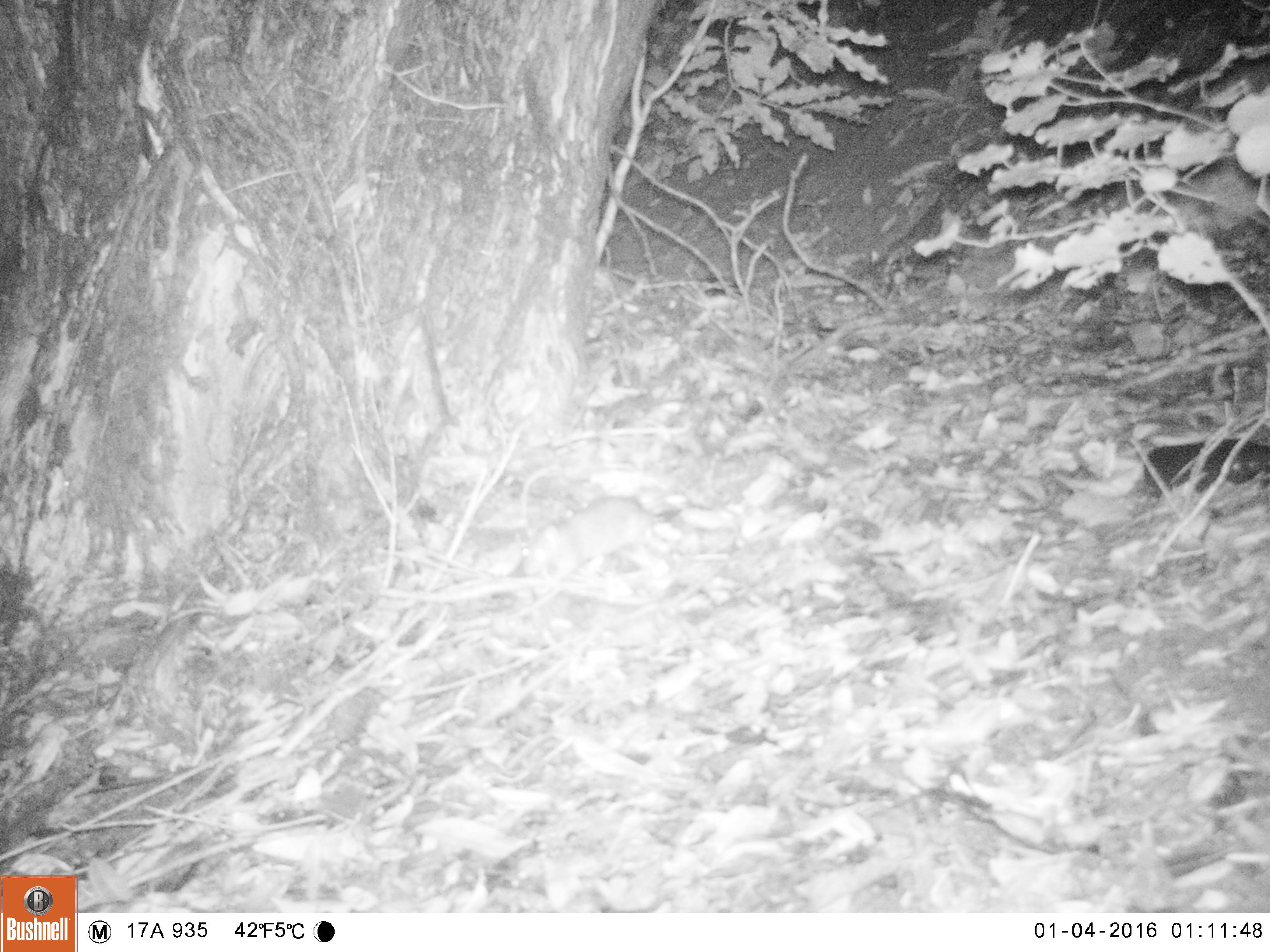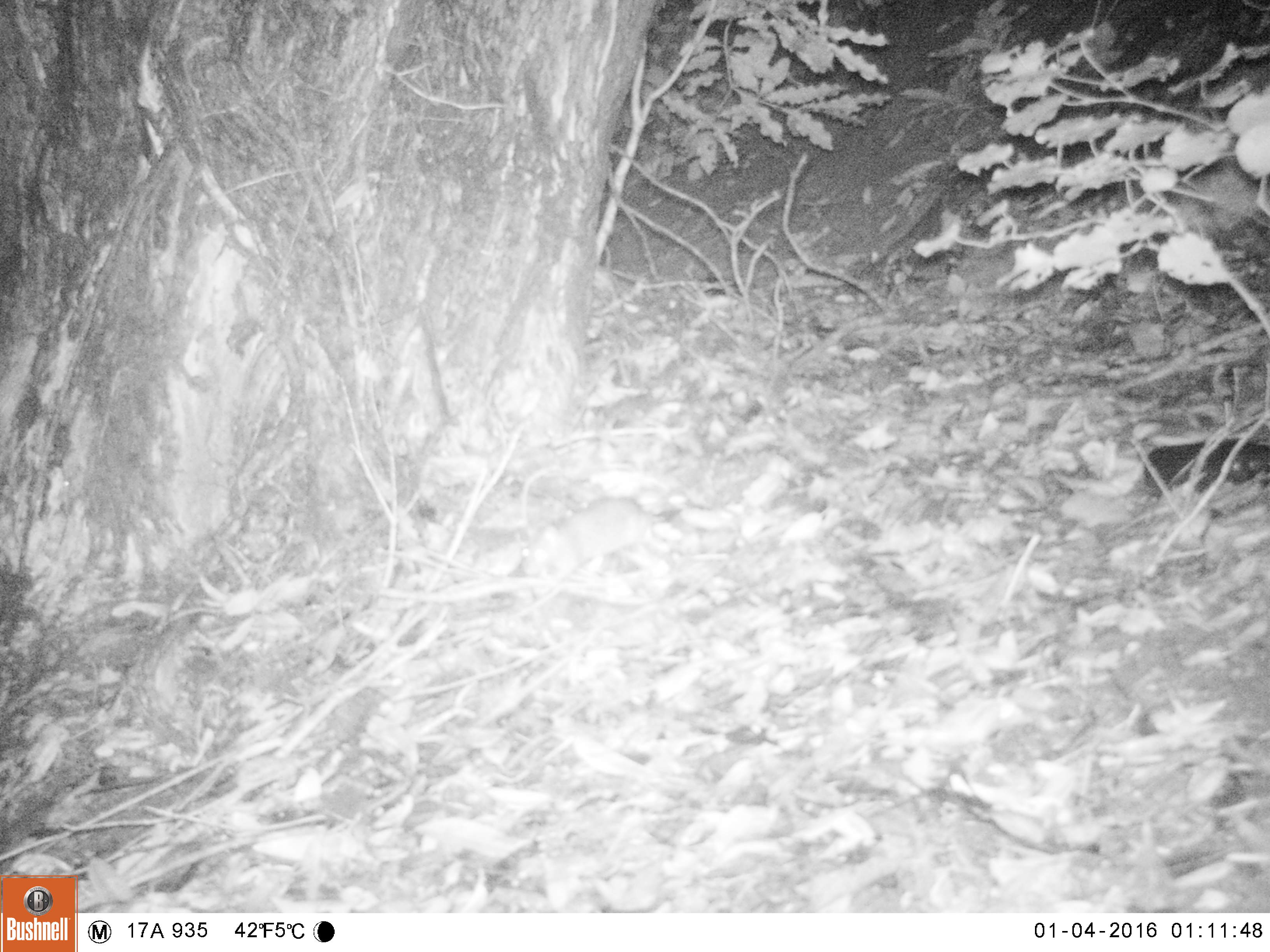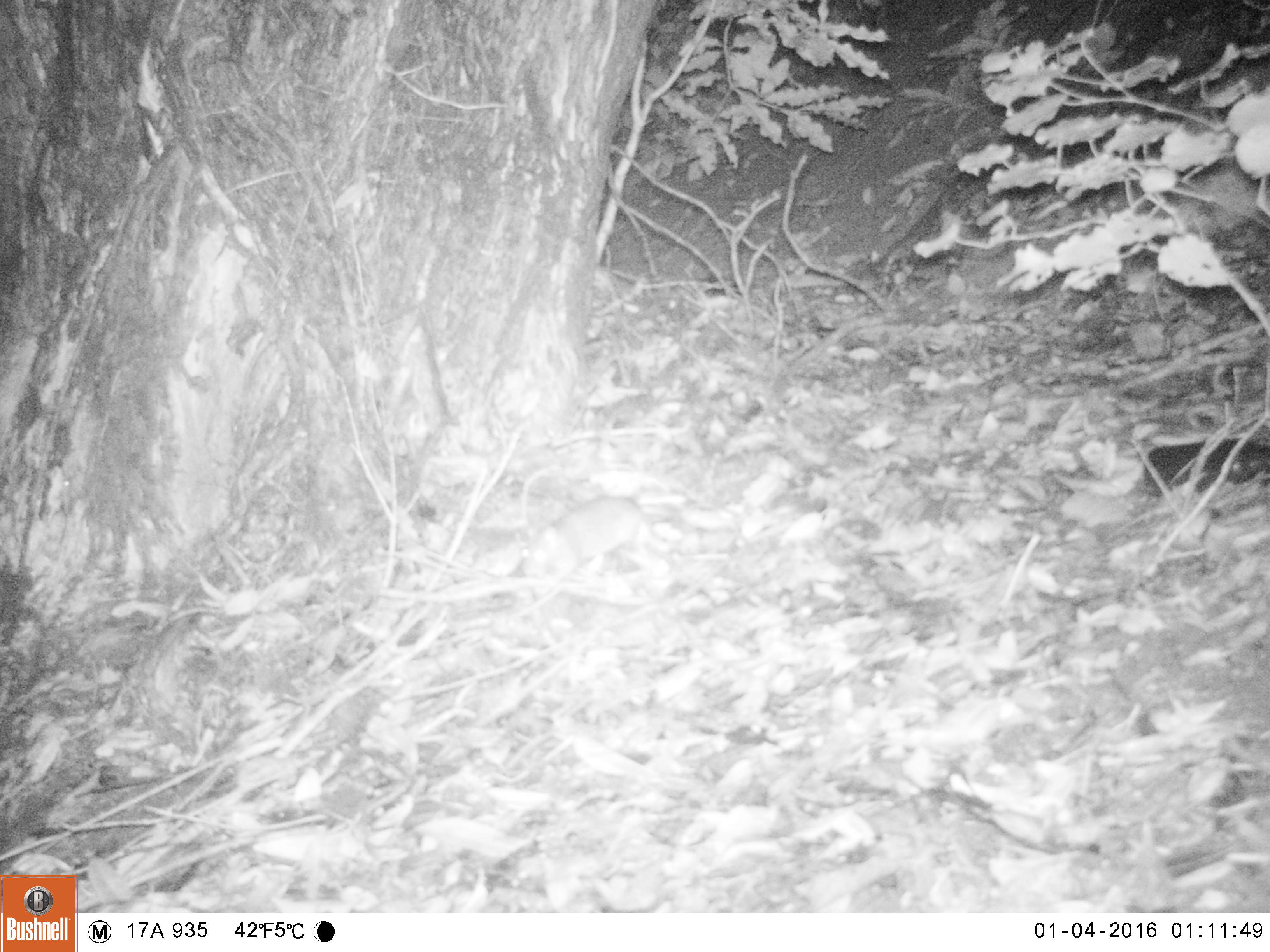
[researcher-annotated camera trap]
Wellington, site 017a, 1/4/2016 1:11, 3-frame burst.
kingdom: Animalia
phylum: Chordata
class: Mammalia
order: Rodentia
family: Muridae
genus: Rattus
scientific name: Rattus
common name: rat